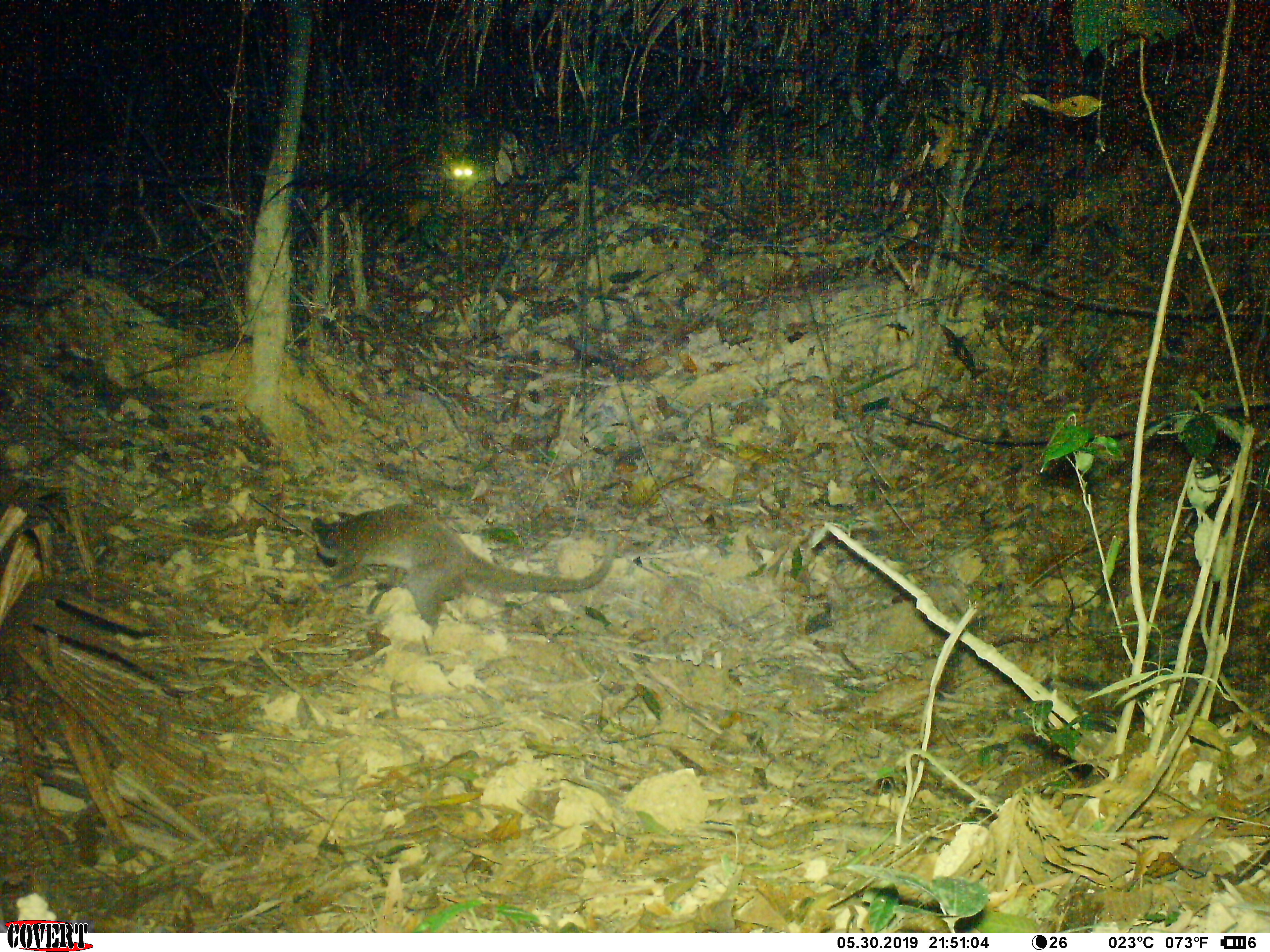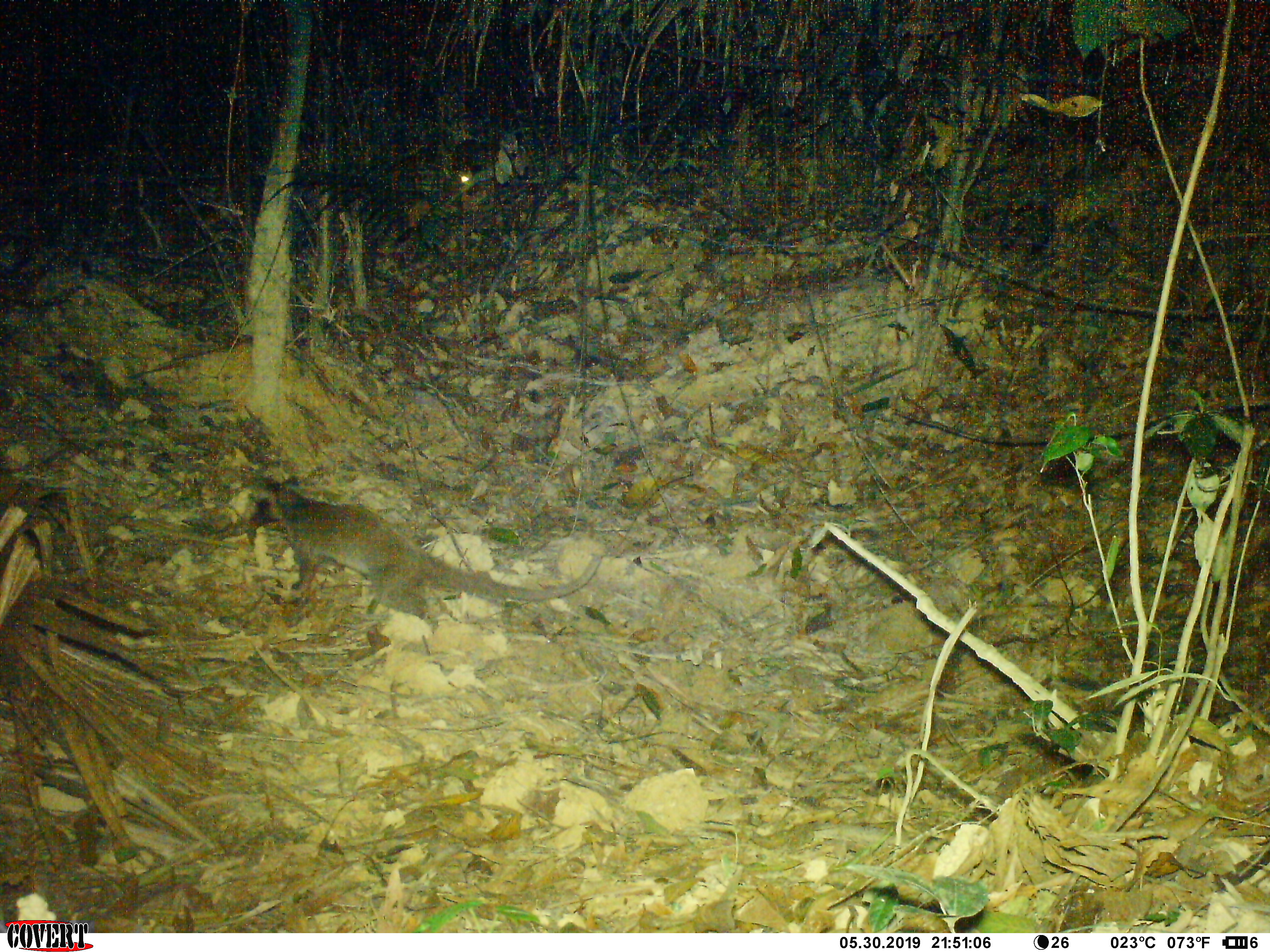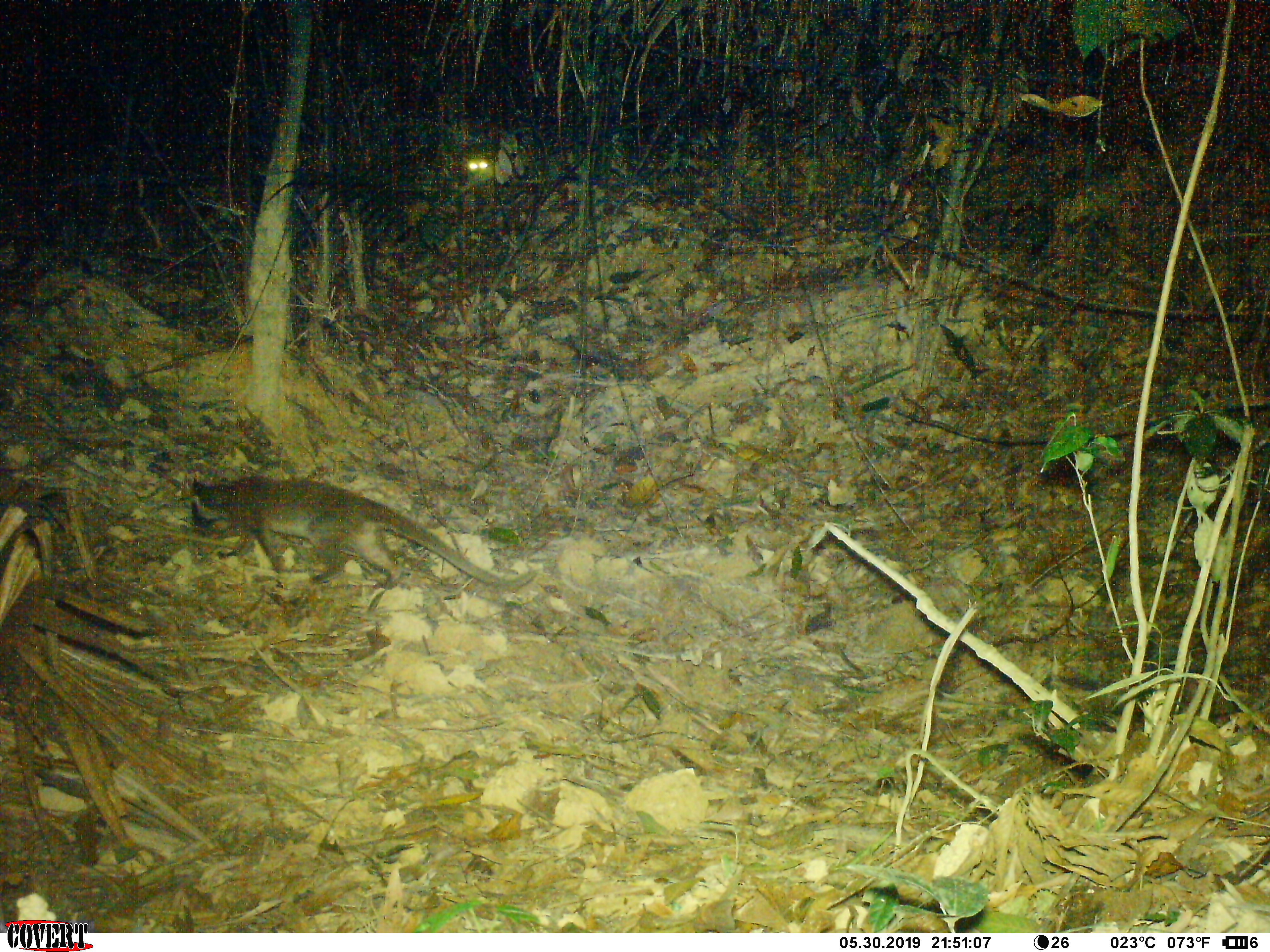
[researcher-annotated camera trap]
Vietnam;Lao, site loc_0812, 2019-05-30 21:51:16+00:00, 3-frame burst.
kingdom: Animalia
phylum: Chordata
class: Mammalia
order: Carnivora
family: Viverridae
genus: Paguma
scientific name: Paguma larvata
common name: masked palm civet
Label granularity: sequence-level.